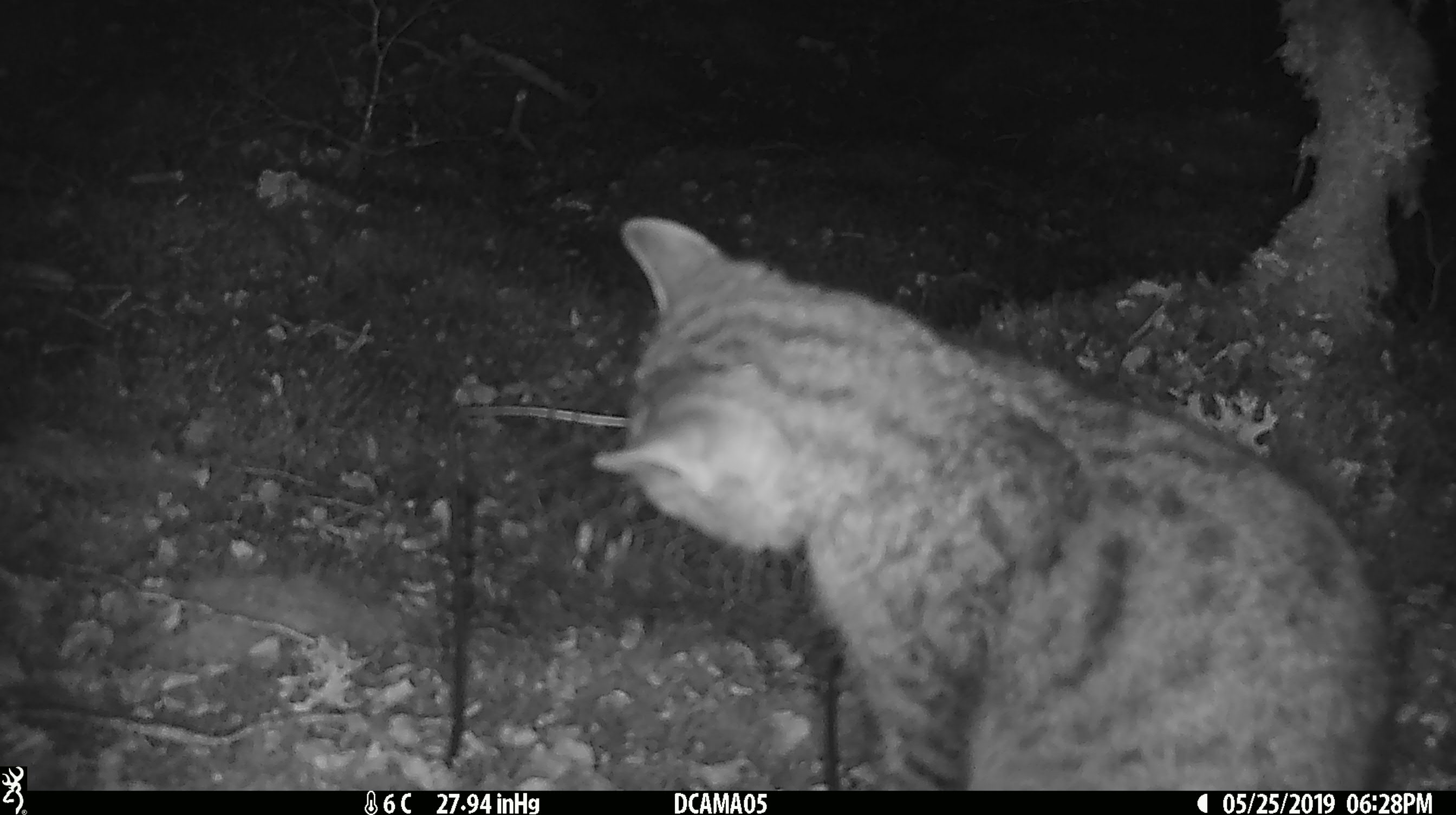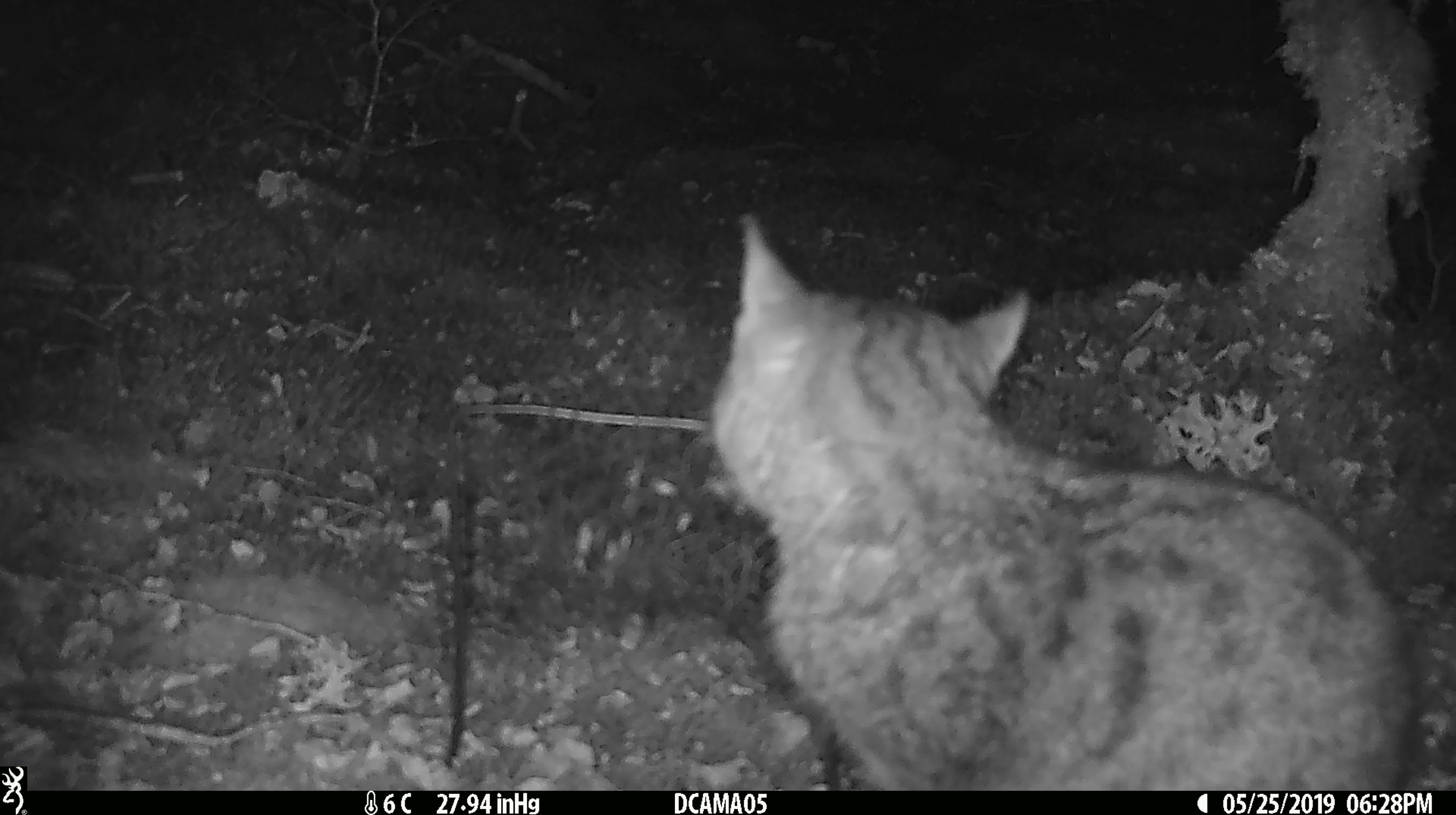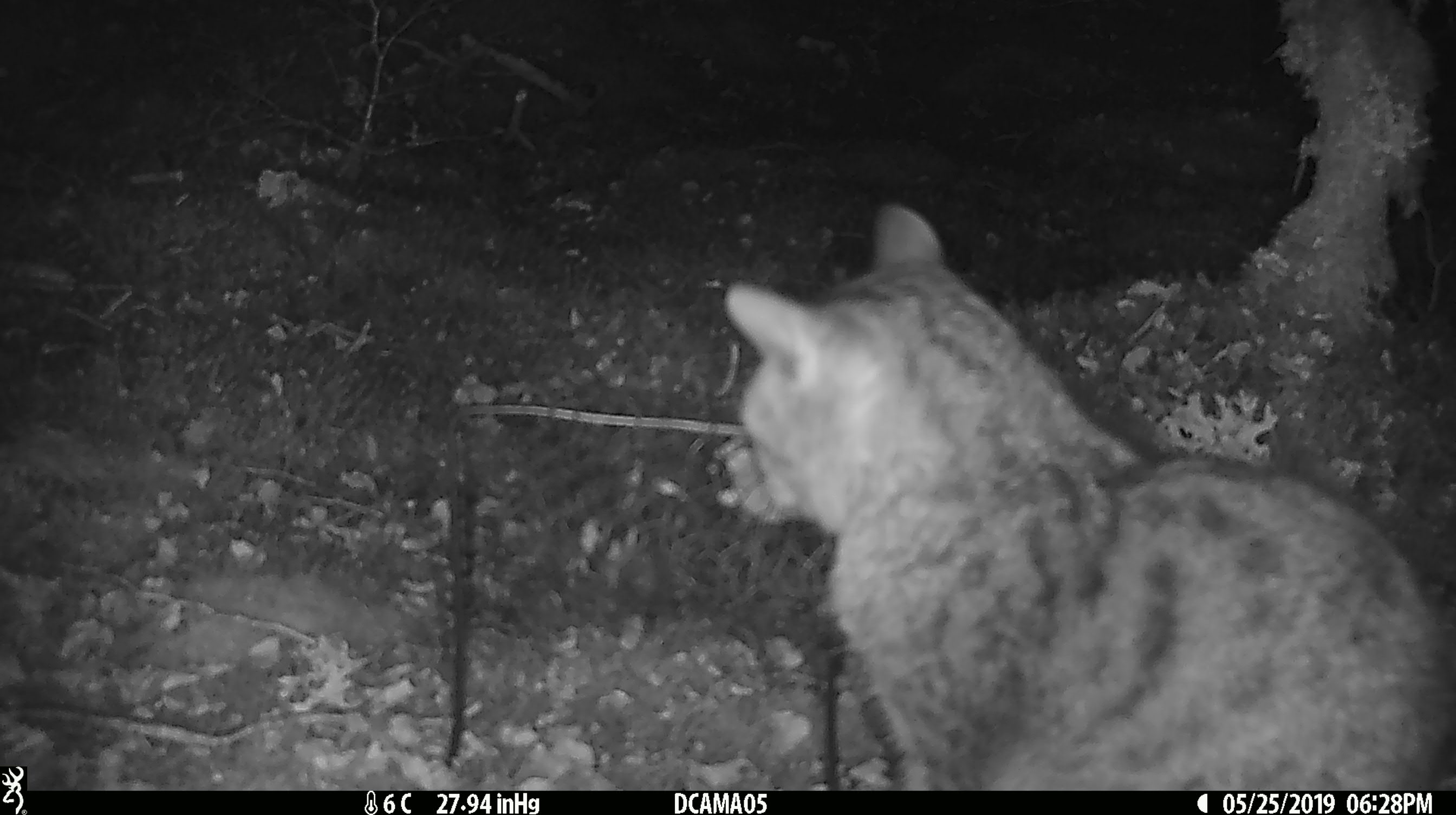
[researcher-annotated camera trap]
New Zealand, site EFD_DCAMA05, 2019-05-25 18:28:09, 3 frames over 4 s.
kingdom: Animalia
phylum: Chordata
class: Mammalia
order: Carnivora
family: Felidae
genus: Felis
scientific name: Felis catus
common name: domestic cat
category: cat